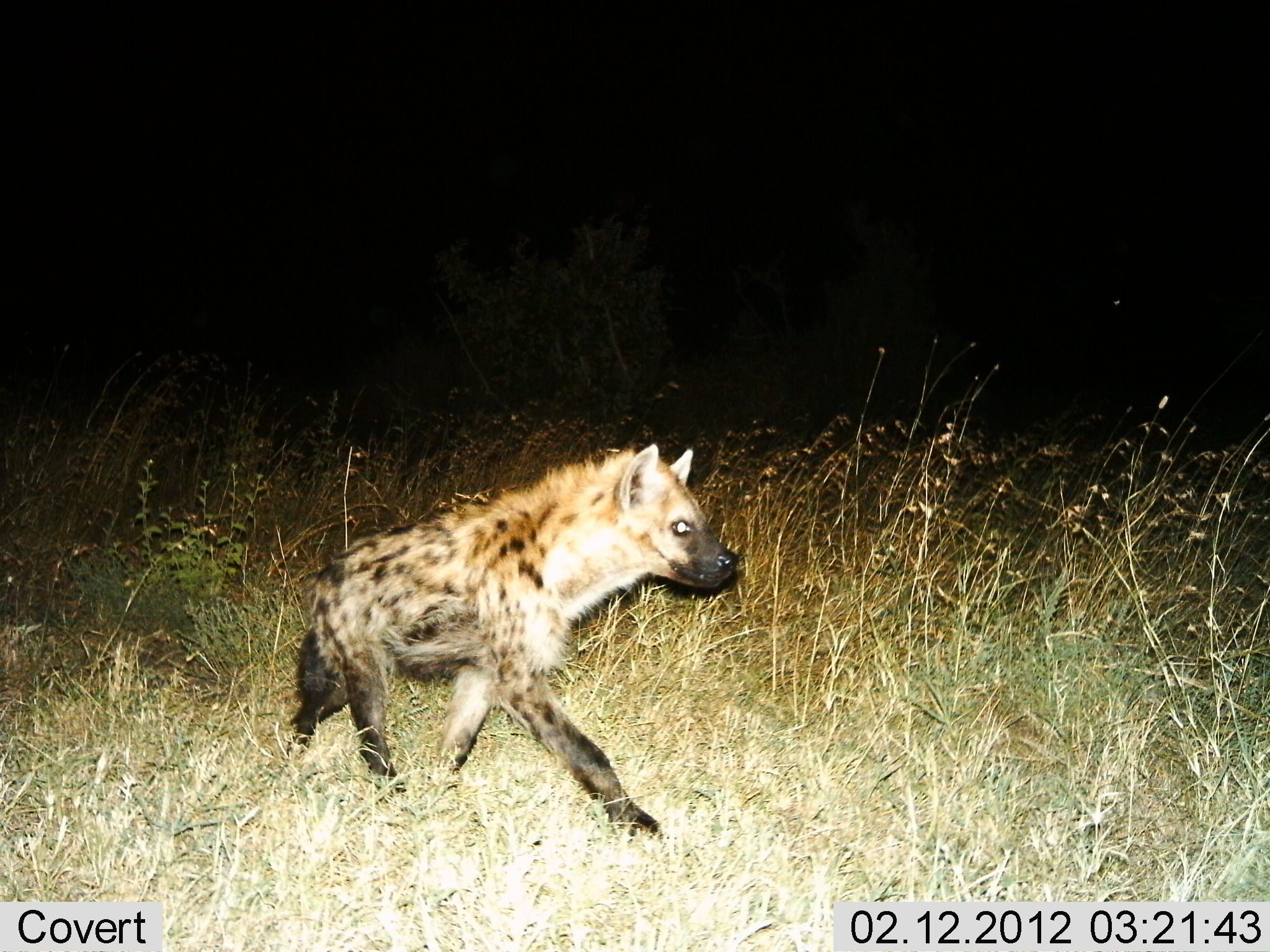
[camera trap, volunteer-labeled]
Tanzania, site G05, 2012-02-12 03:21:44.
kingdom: Animalia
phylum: Chordata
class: Mammalia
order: Carnivora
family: Hyaenidae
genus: Crocuta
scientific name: Crocuta crocuta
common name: spotted hyena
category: hyenaspotted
Hyenaspotted (spotted hyena) (Crocuta crocuta), count 1. Behavior (volunteer vote fractions): standing 0%, resting 0%, moving 100%, interacting 0%. Young present (vote fraction): 5%. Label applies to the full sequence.